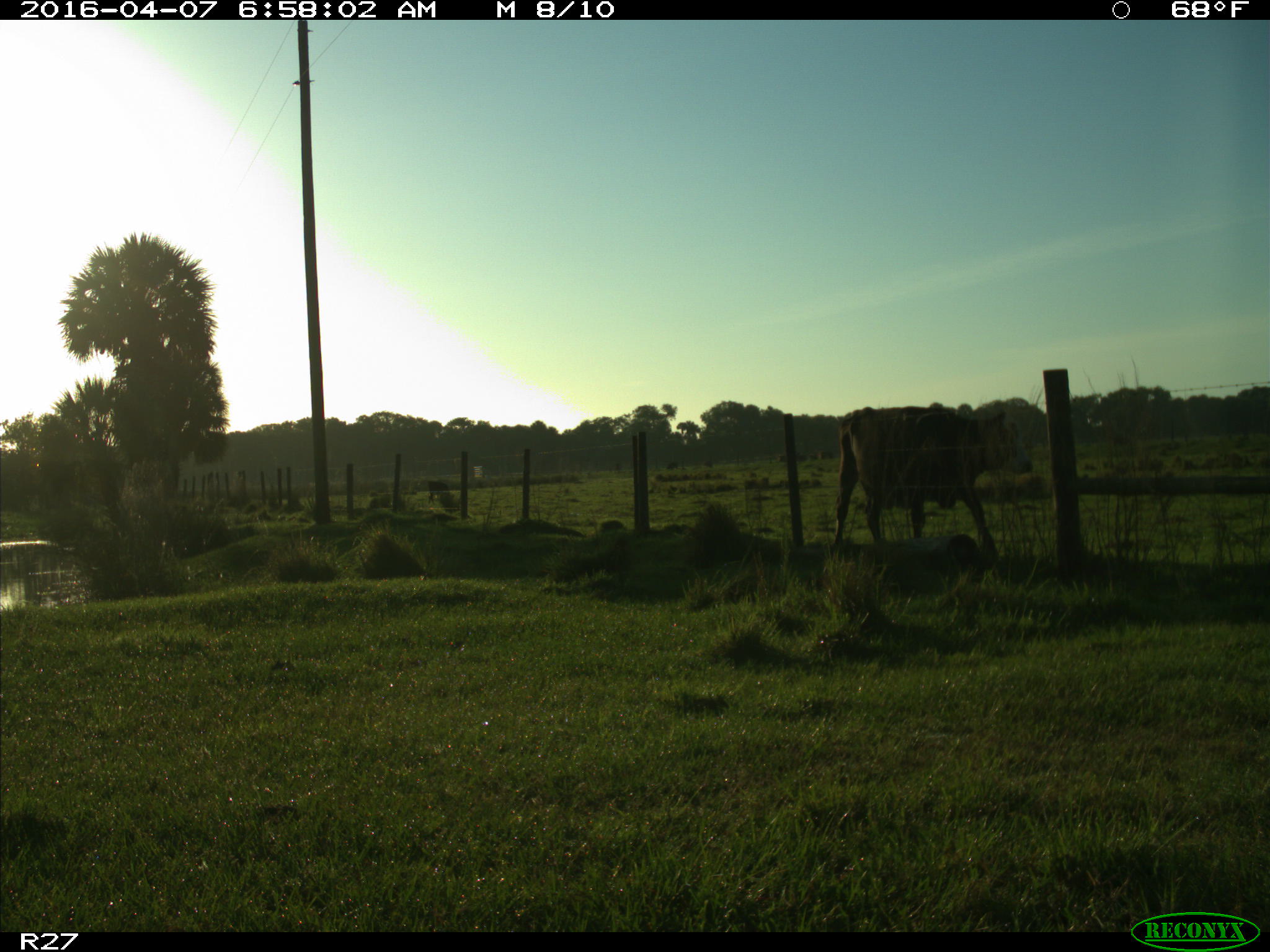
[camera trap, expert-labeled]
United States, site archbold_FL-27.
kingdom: Animalia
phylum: Chordata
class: Mammalia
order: Artiodactyla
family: Bovidae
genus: Bos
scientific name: Bos taurus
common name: domestic cow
Bos taurus (domestic cow).